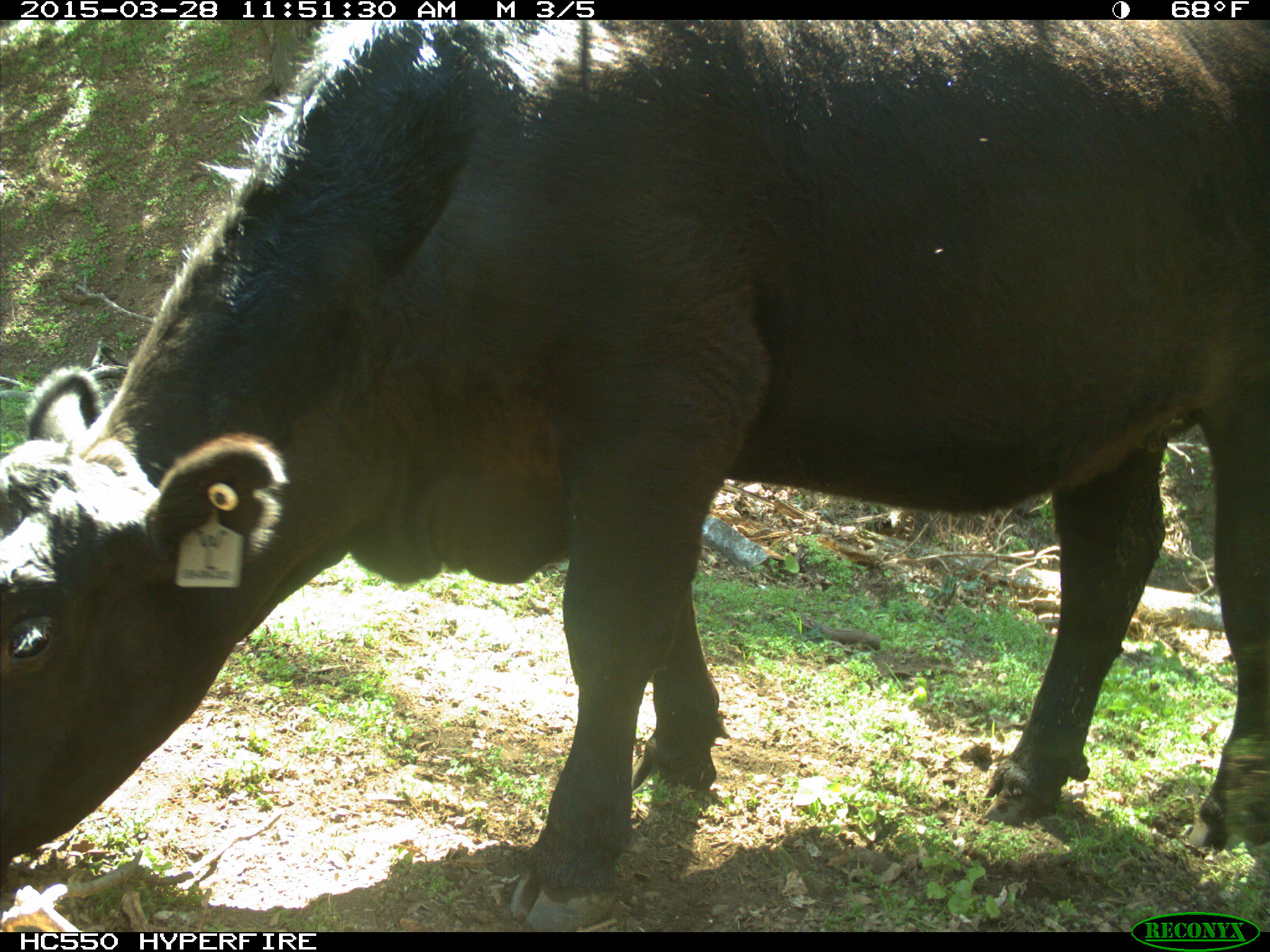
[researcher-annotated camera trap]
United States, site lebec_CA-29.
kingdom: Animalia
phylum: Chordata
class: Mammalia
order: Artiodactyla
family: Bovidae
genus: Bos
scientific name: Bos taurus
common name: domestic cow